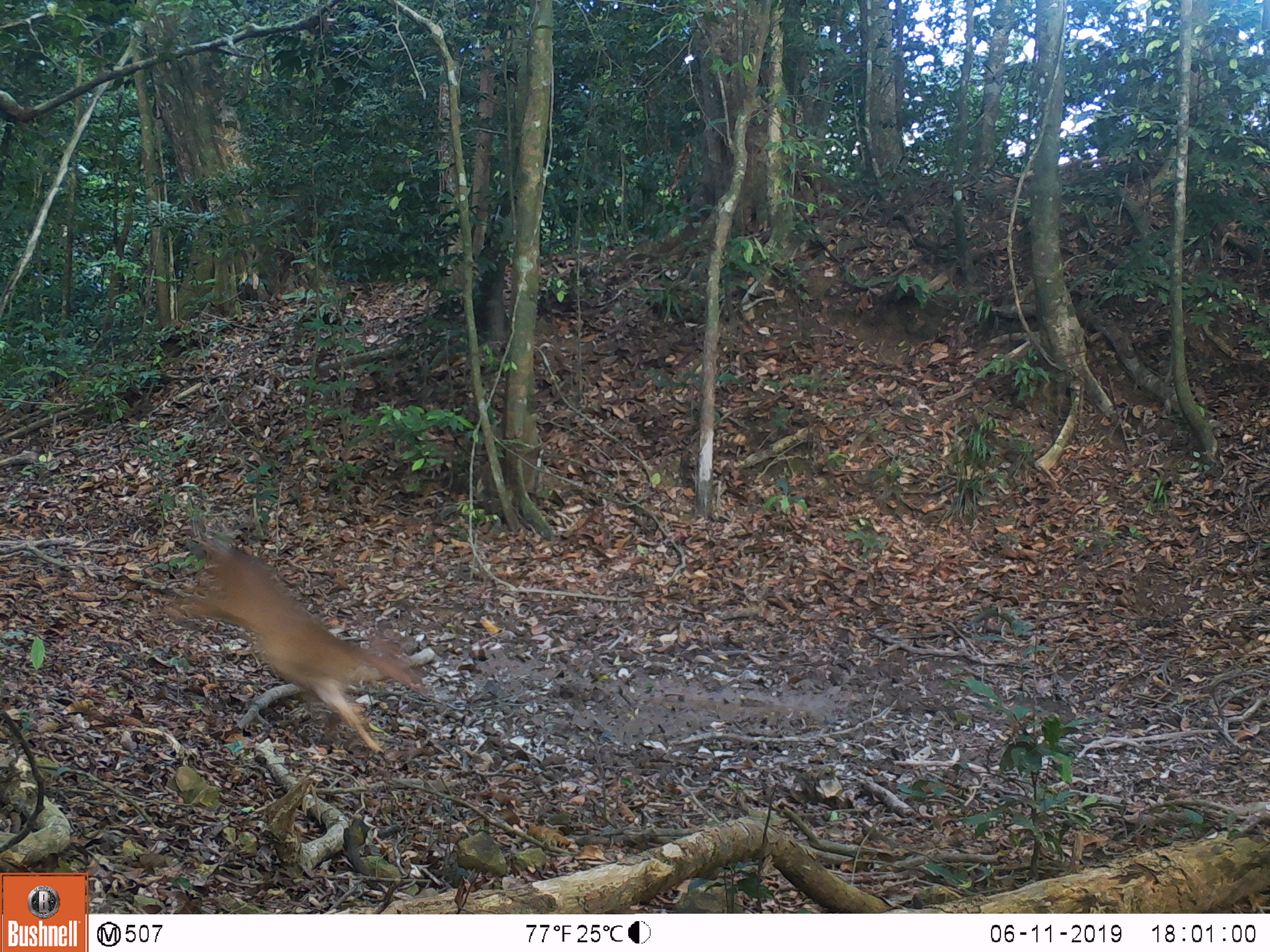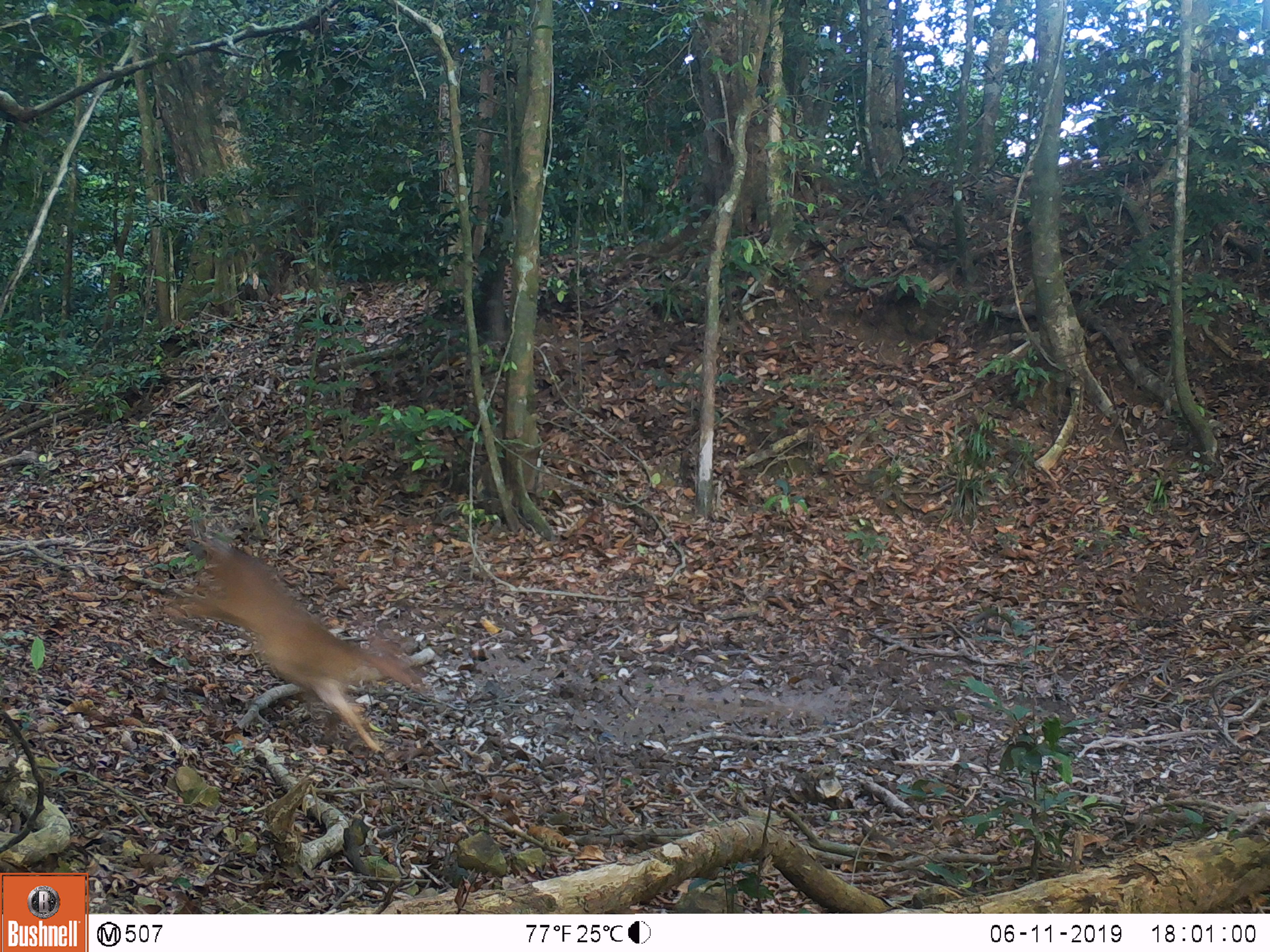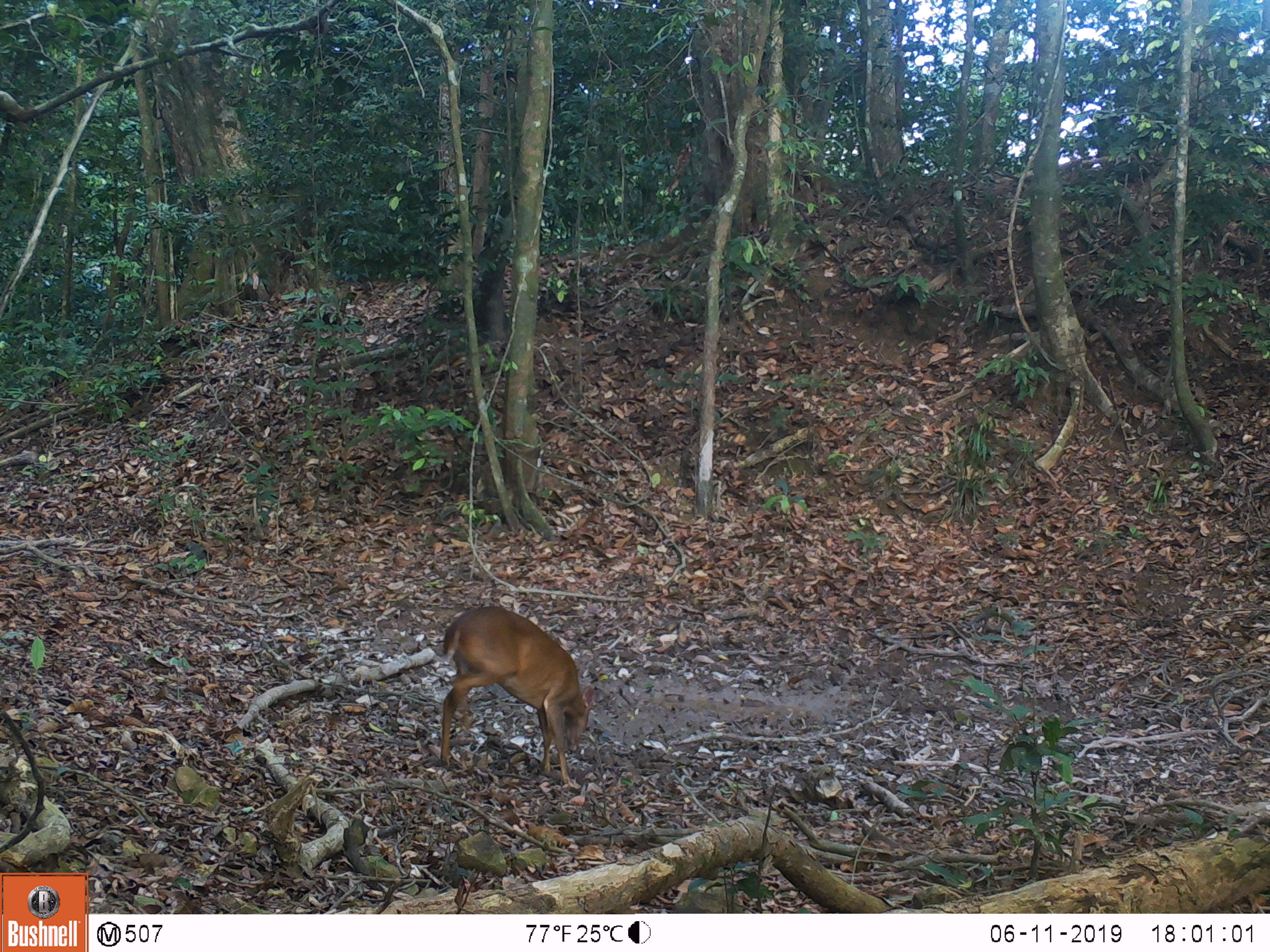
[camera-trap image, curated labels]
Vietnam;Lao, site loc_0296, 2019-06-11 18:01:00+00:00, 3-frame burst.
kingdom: Animalia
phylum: Chordata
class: Mammalia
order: Carnivora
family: Herpestidae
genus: Urva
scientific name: Urva urva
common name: crab-eating mongoose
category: crab eating mongoose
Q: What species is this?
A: Crab eating mongoose (crab-eating mongoose) (Urva urva).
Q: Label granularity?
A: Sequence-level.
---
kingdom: Animalia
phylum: Chordata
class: Mammalia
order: Artiodactyla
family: Cervidae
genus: Muntiacus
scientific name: Muntiacus vuquangensis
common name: large-antlered muntjac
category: large antlered muntjac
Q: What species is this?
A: Large antlered muntjac (large-antlered muntjac) (Muntiacus vuquangensis).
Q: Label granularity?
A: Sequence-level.